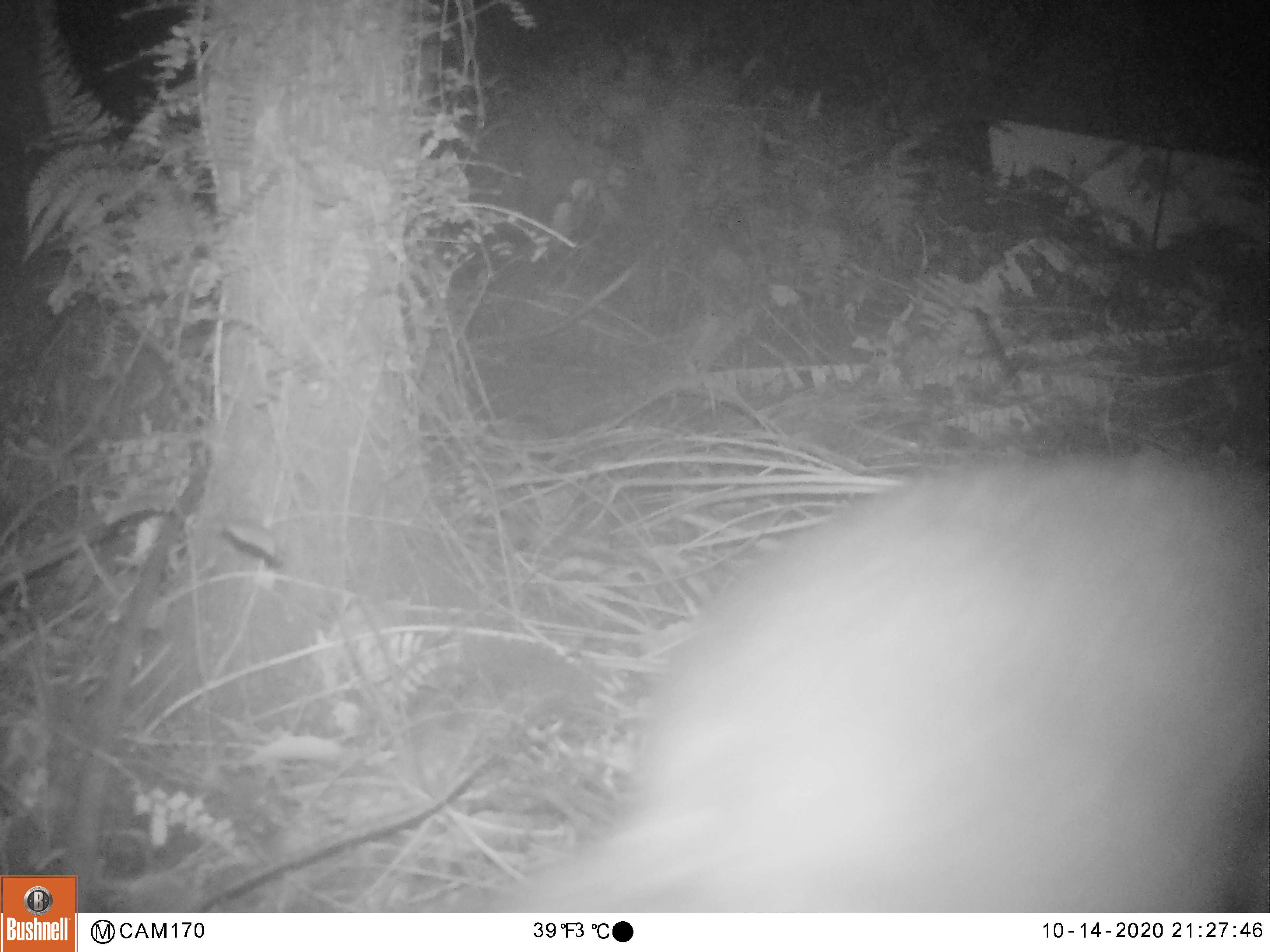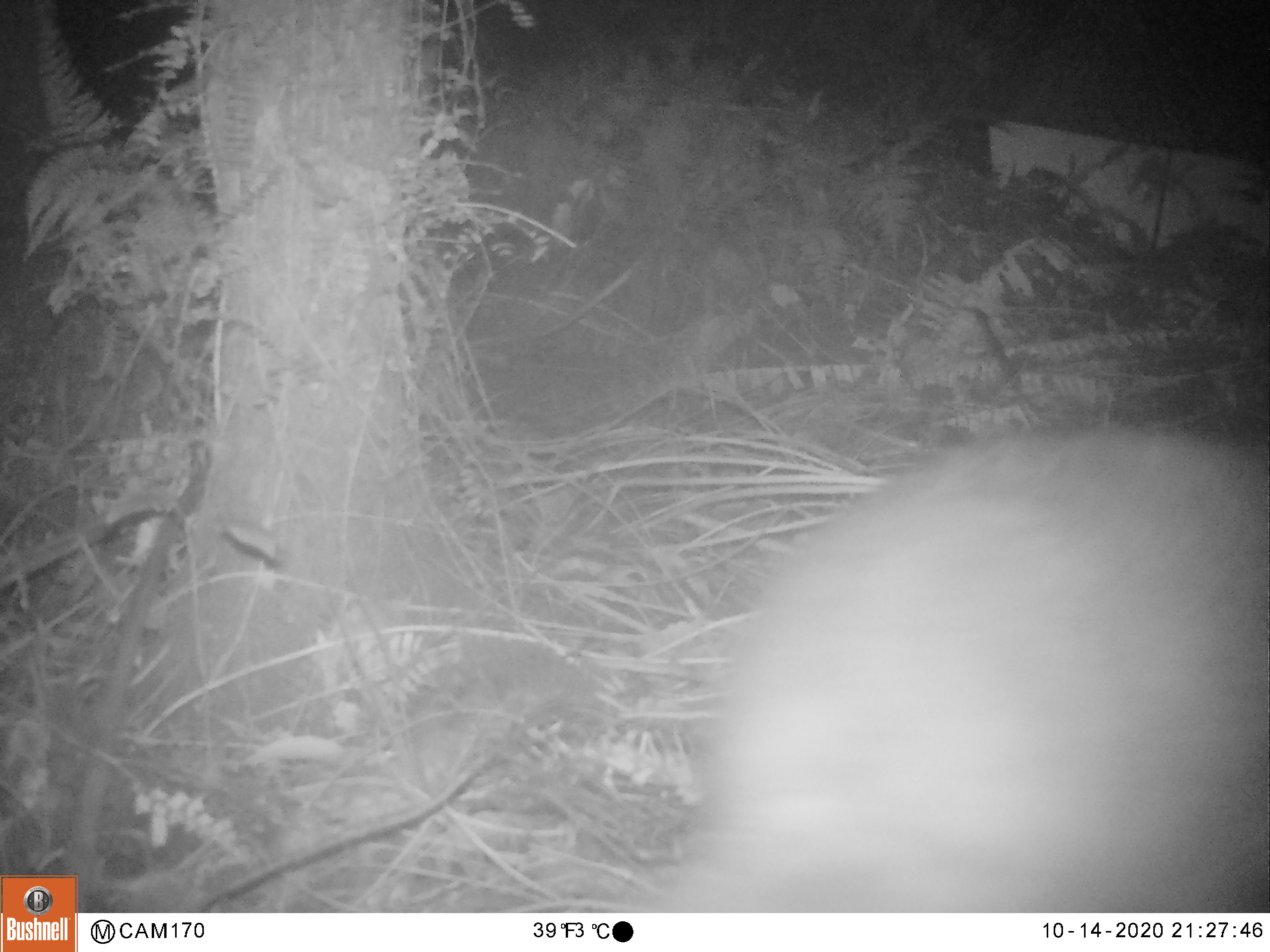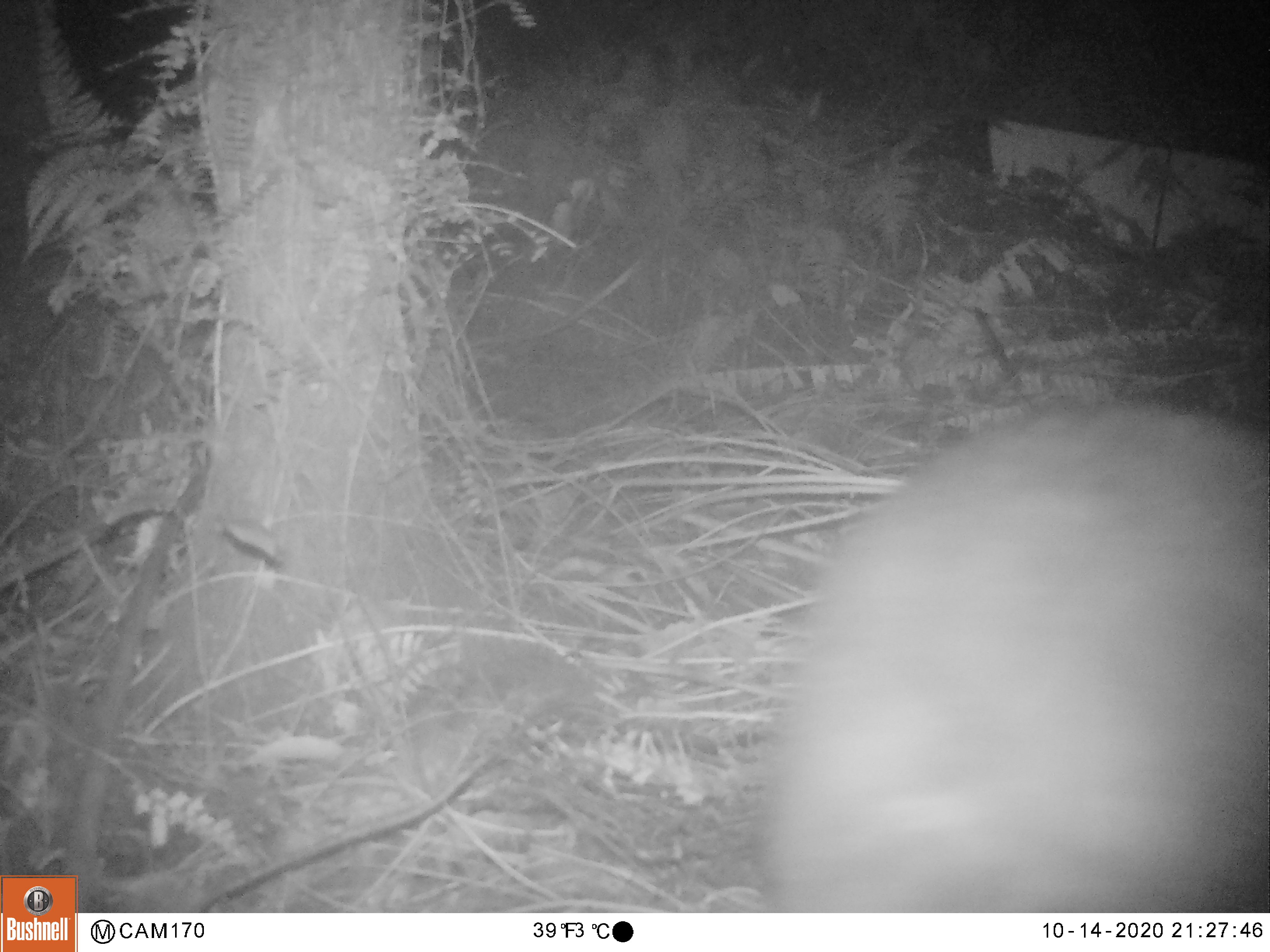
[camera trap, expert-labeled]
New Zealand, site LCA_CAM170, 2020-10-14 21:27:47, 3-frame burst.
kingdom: Animalia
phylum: Chordata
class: Mammalia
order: Diprotodontia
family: Phalangeridae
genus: Trichosurus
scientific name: Trichosurus vulpecula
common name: common brushtail possum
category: possum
Possum (common brushtail possum) (Trichosurus vulpecula).